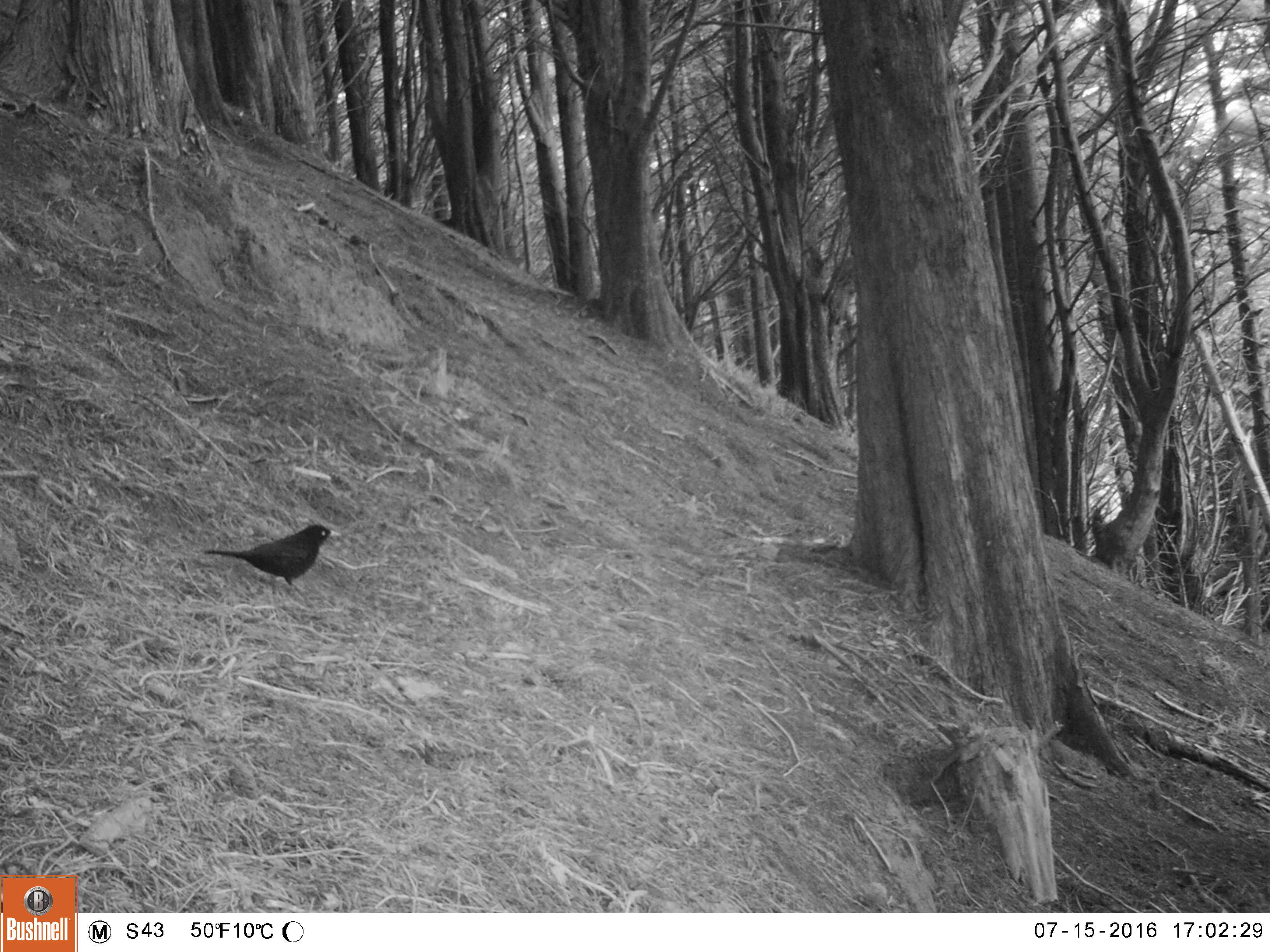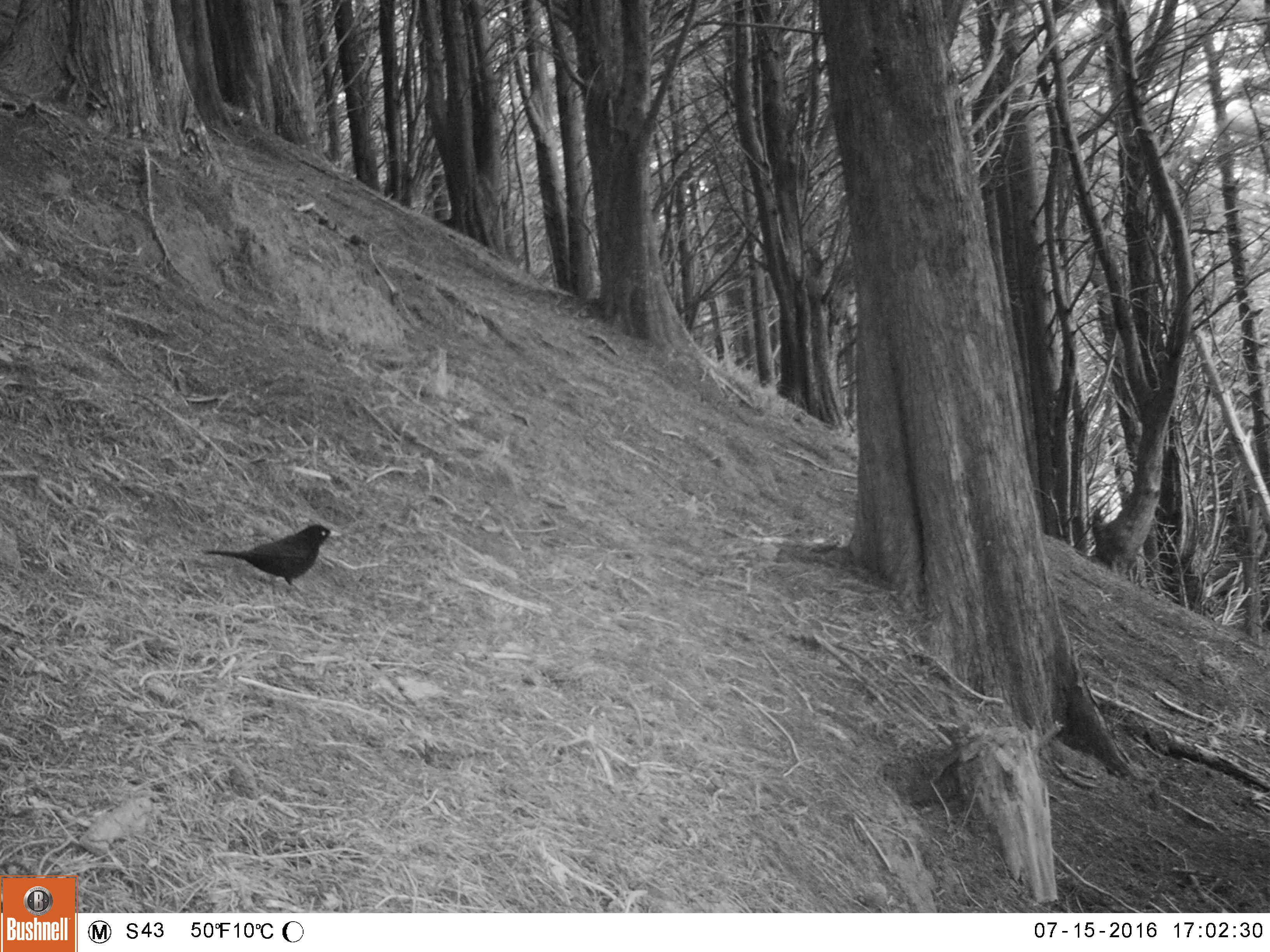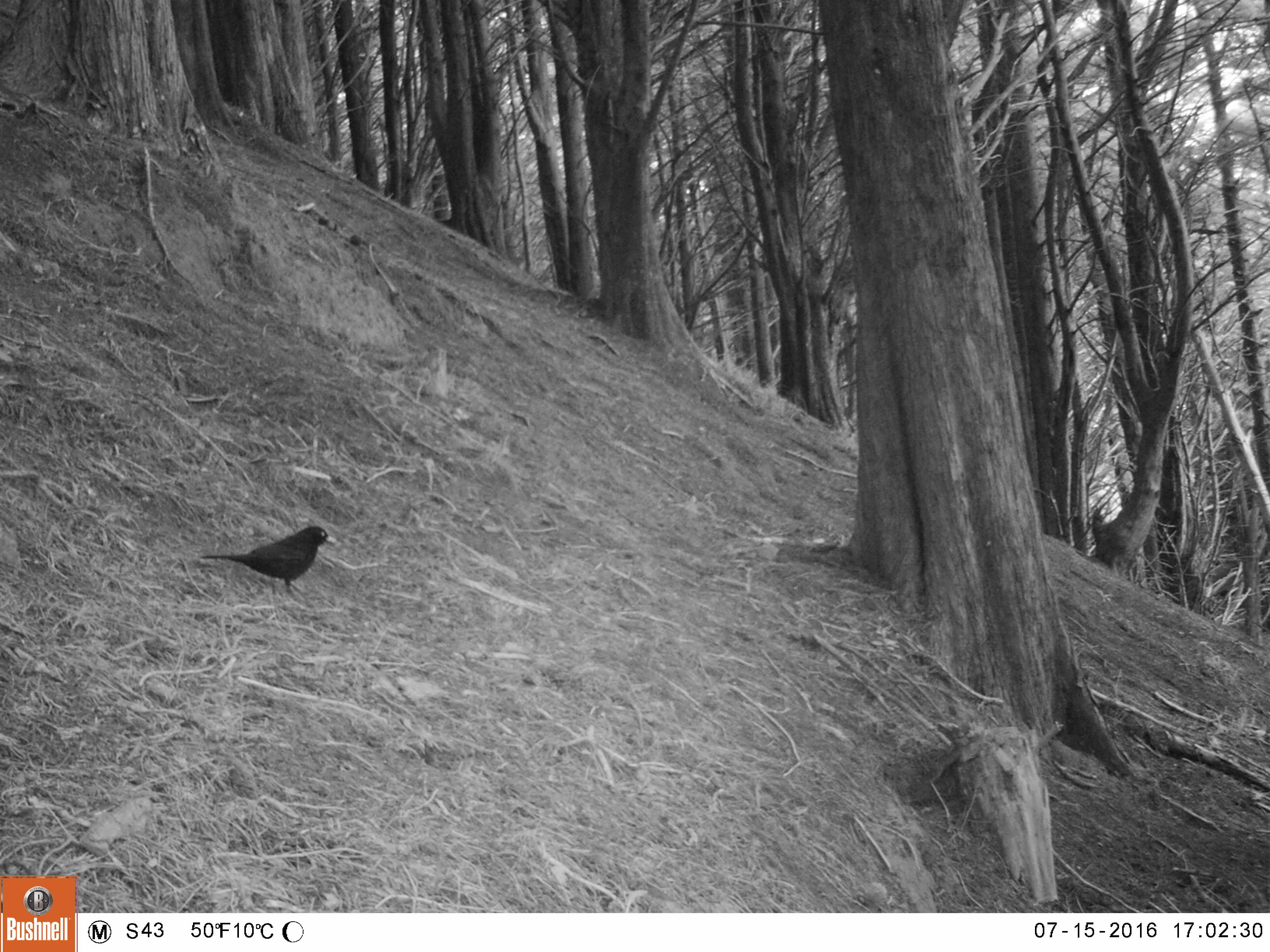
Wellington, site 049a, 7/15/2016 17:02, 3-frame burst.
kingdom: Animalia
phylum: Chordata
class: Aves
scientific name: Aves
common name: bird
Bird (Aves).